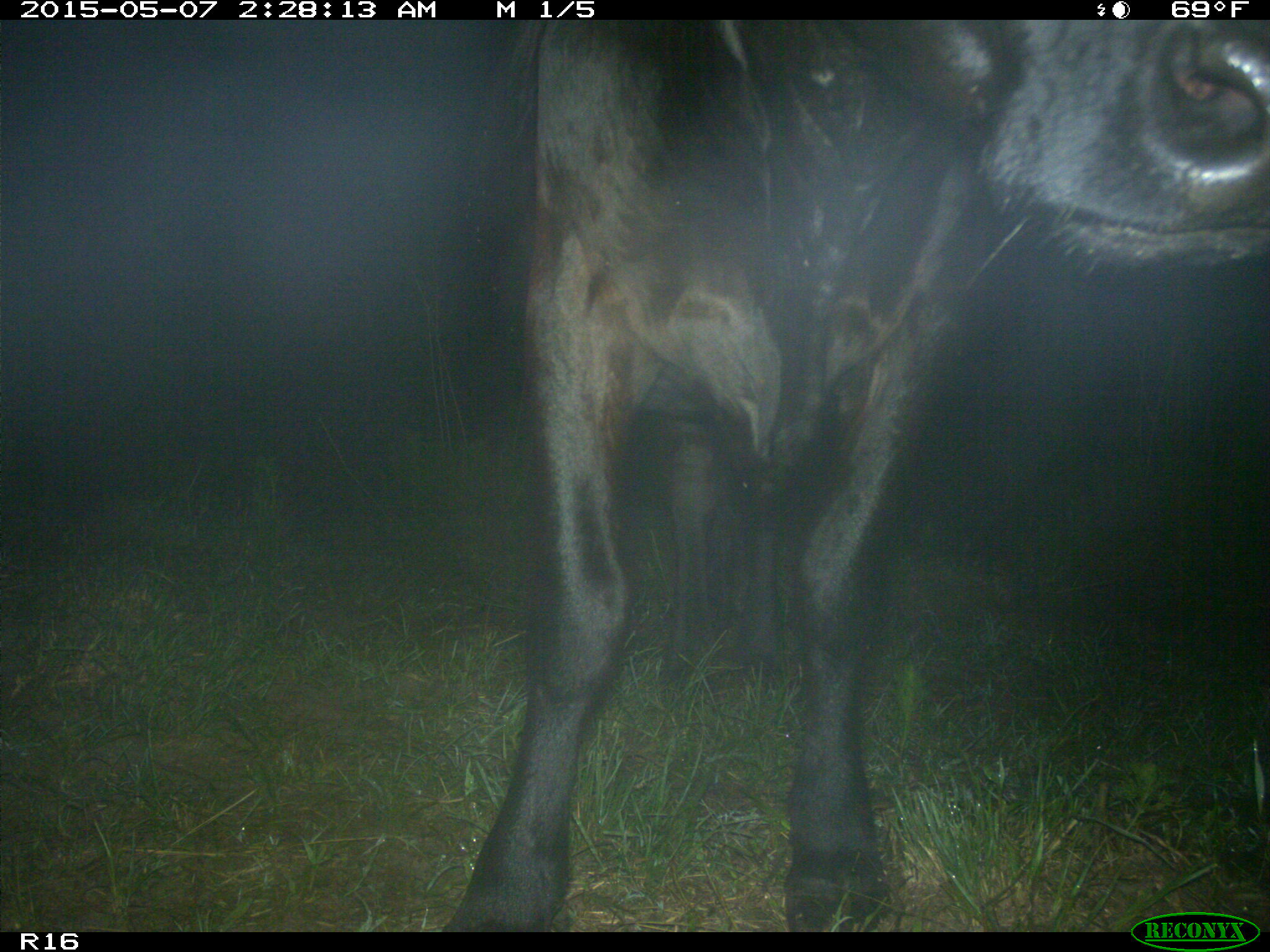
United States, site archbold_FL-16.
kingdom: Animalia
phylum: Chordata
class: Mammalia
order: Artiodactyla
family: Bovidae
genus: Bos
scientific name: Bos taurus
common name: domestic cow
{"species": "Bos taurus (domestic cow)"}